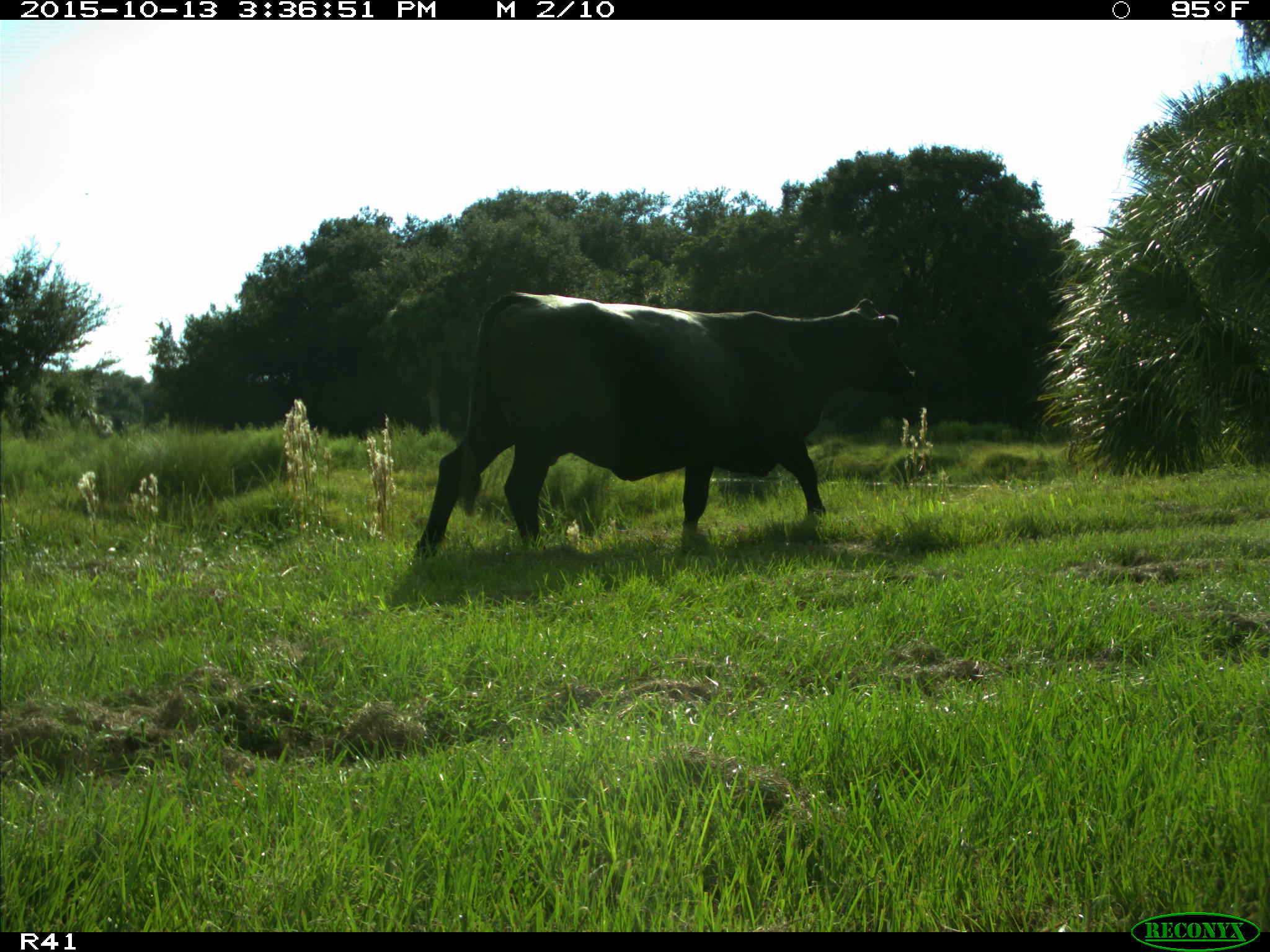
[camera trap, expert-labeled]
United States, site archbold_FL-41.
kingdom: Animalia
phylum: Chordata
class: Mammalia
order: Artiodactyla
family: Bovidae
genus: Bos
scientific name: Bos taurus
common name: domestic cow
Bos taurus (domestic cow).